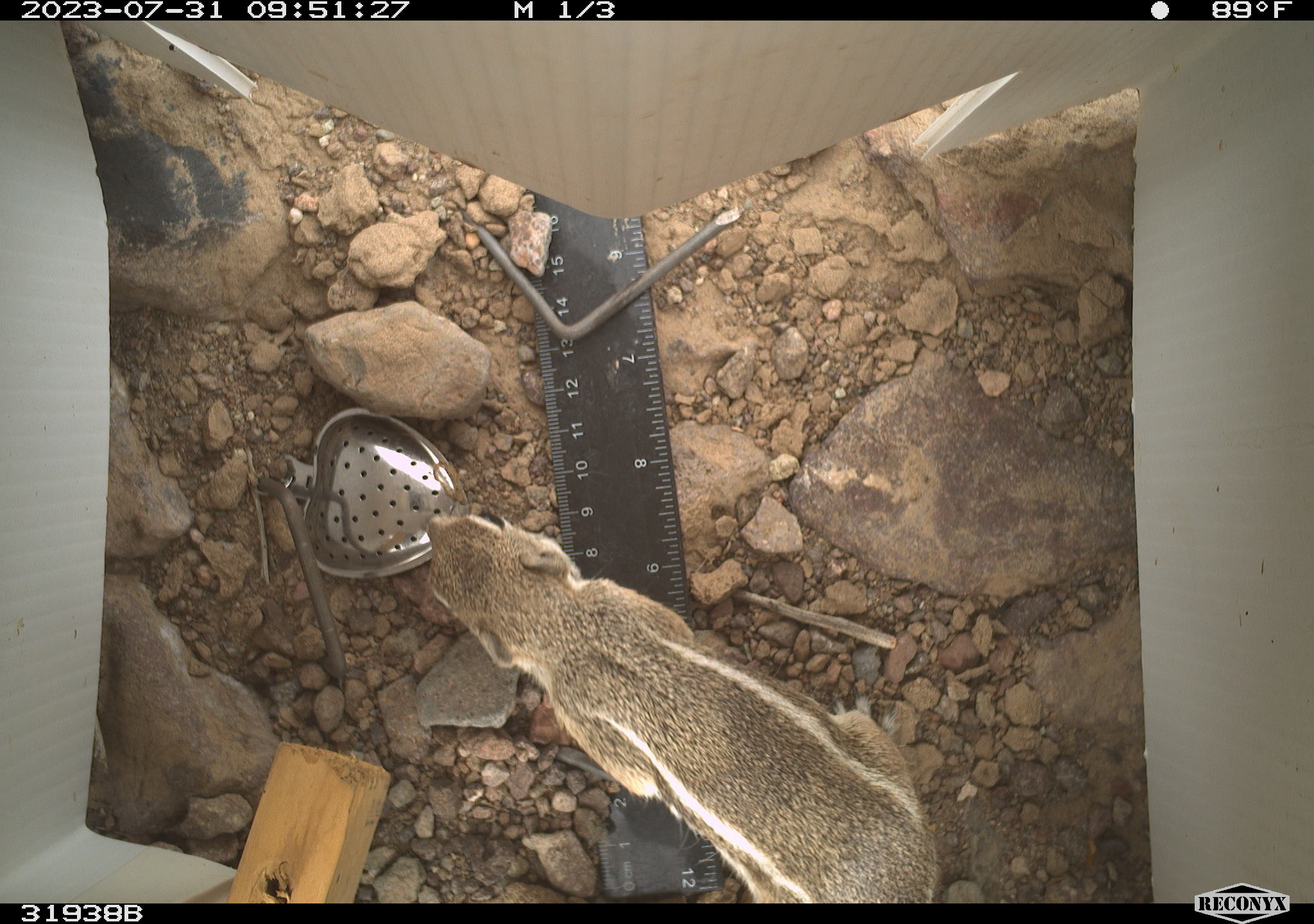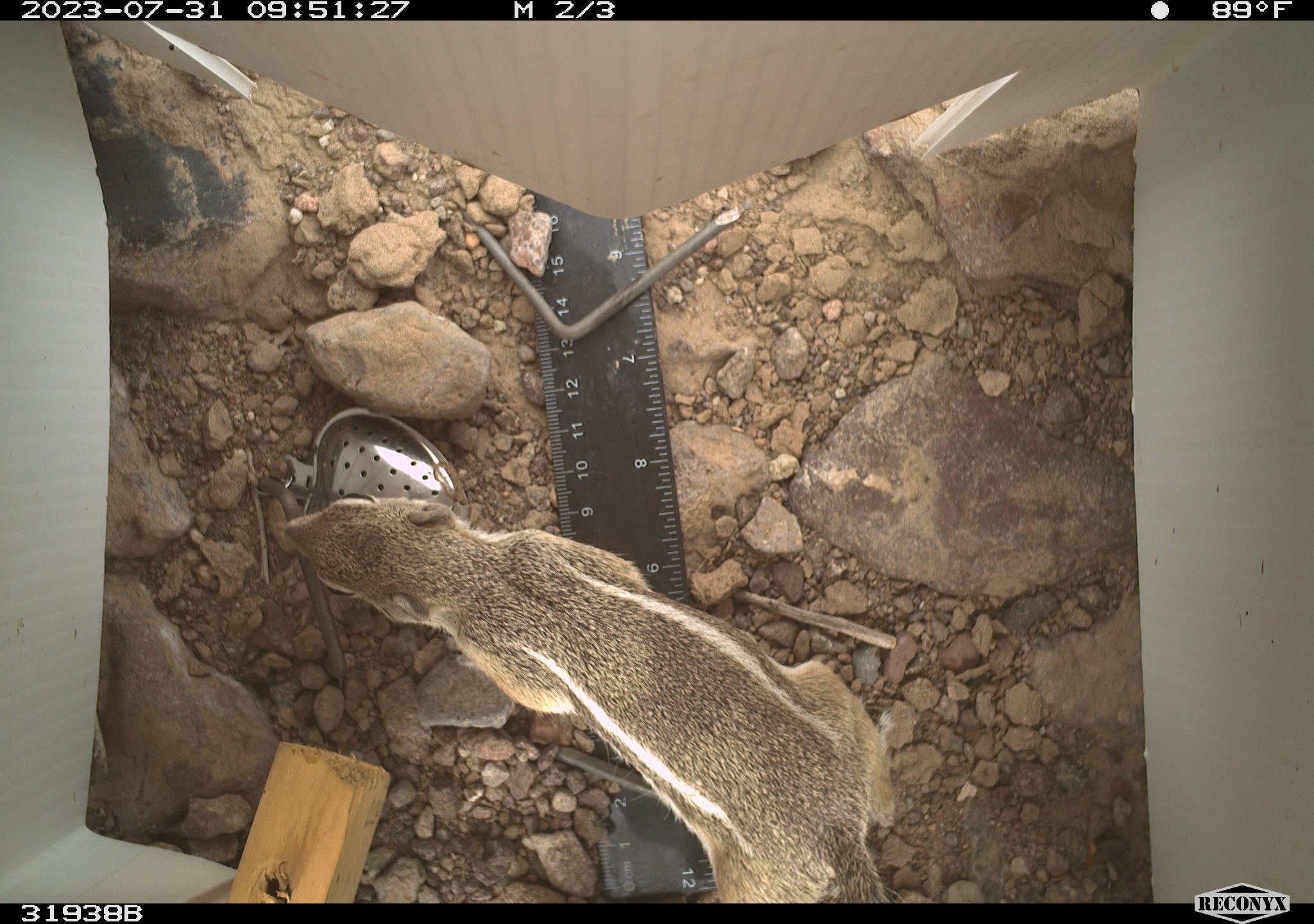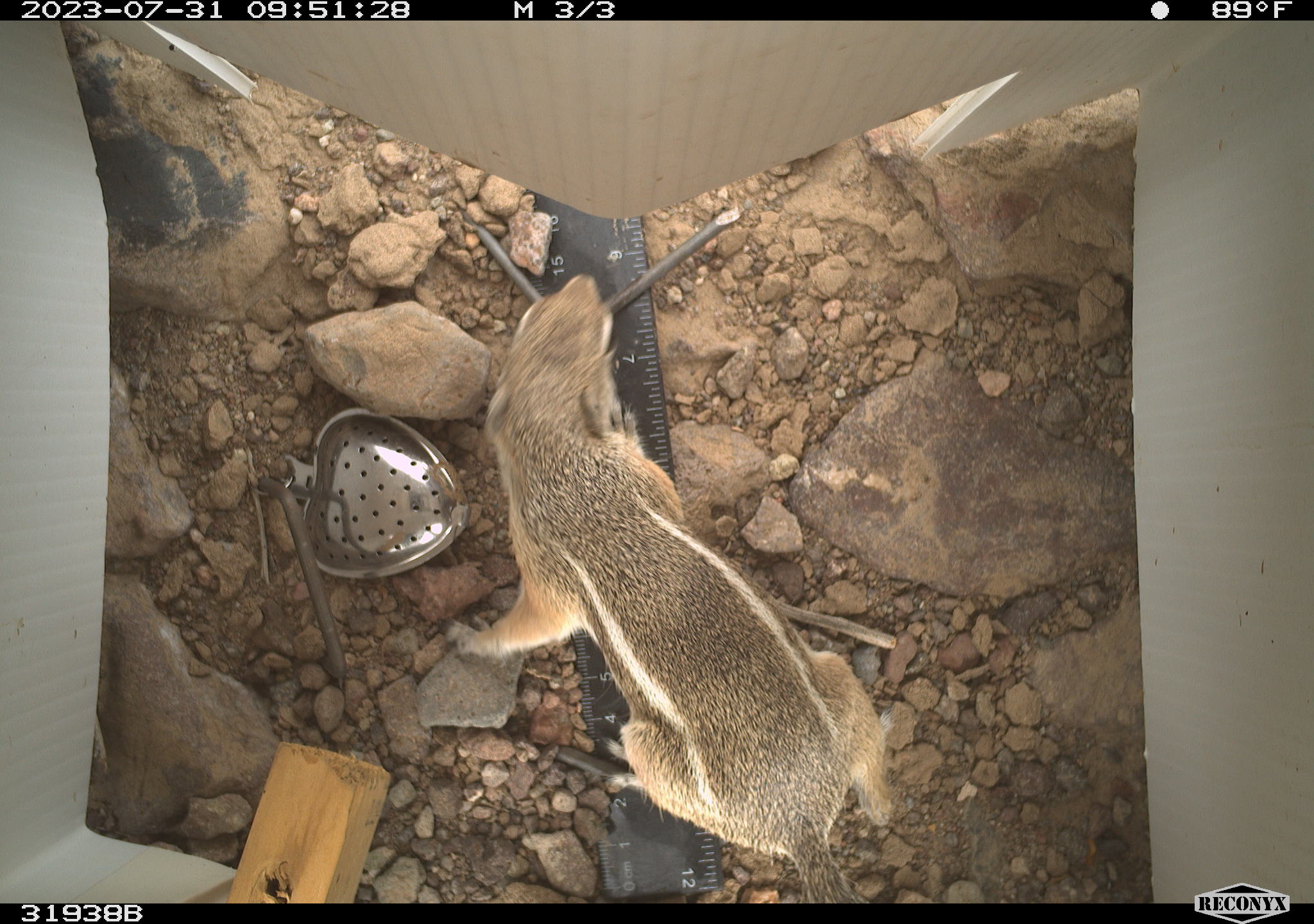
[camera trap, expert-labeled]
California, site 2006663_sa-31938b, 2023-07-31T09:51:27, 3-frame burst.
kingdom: Animalia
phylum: Chordata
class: Mammalia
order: Rodentia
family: Sciuridae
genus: Ammospermophilus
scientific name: Ammospermophilus leucurus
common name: white-tailed antelope squirrel